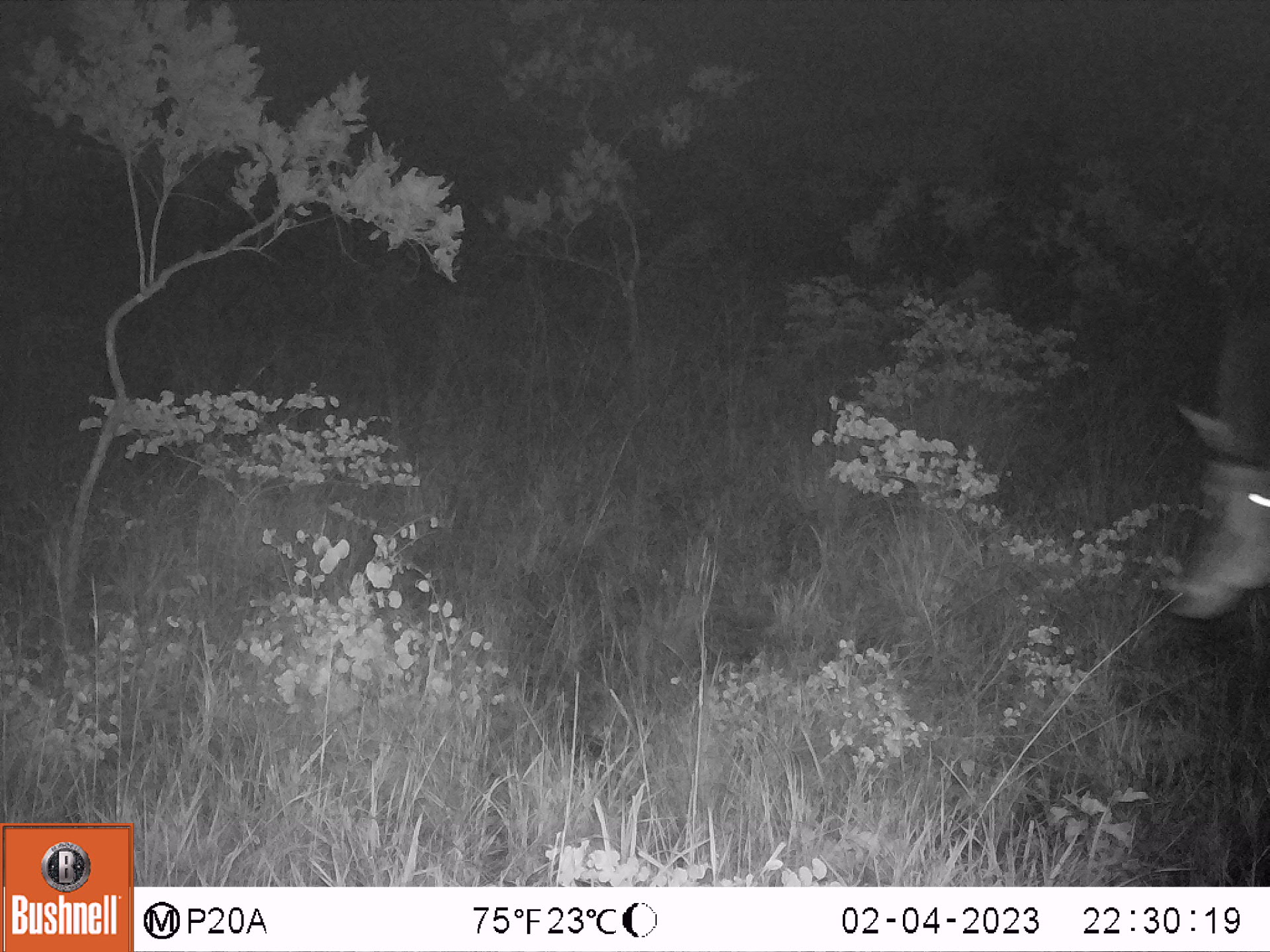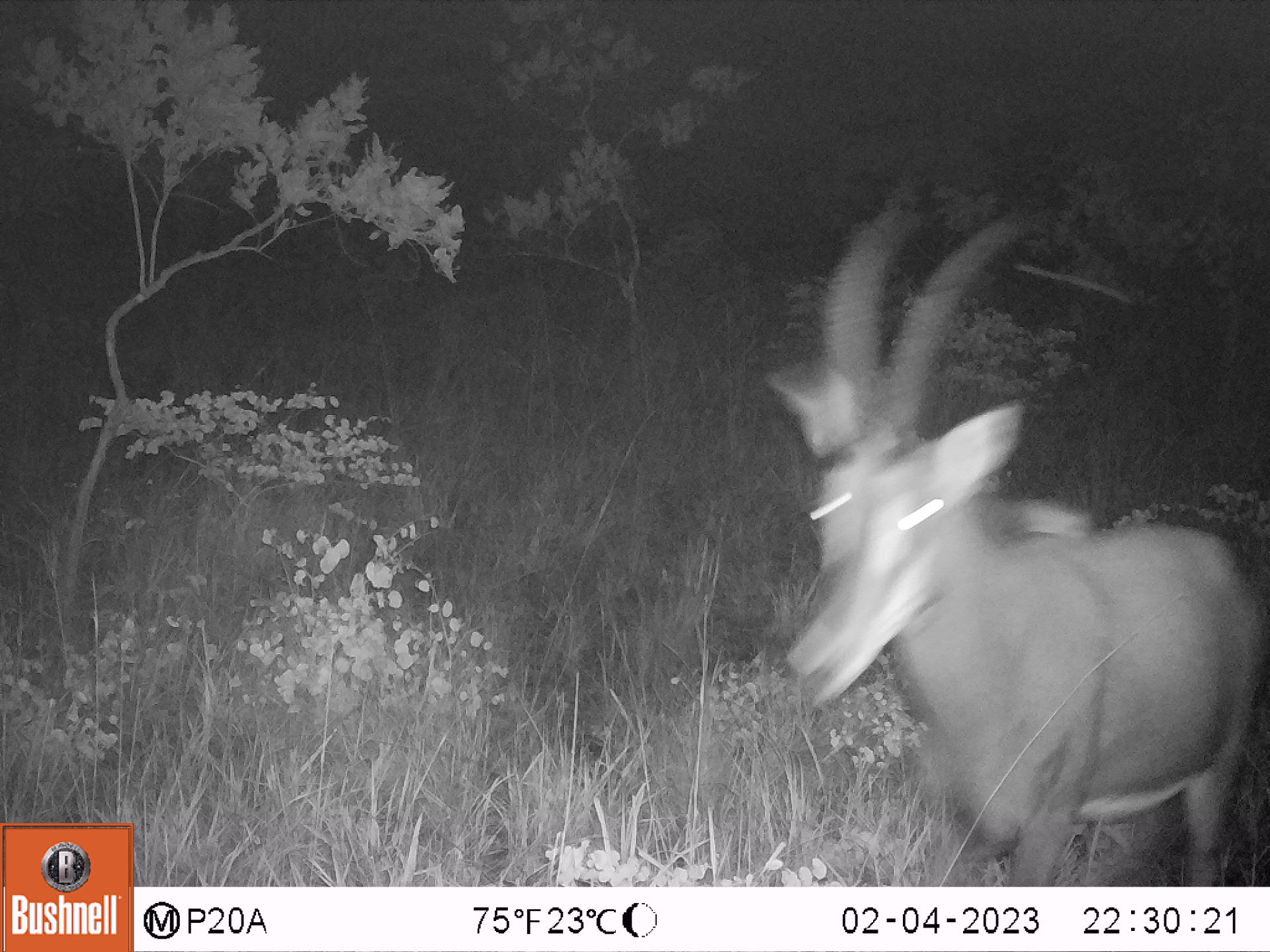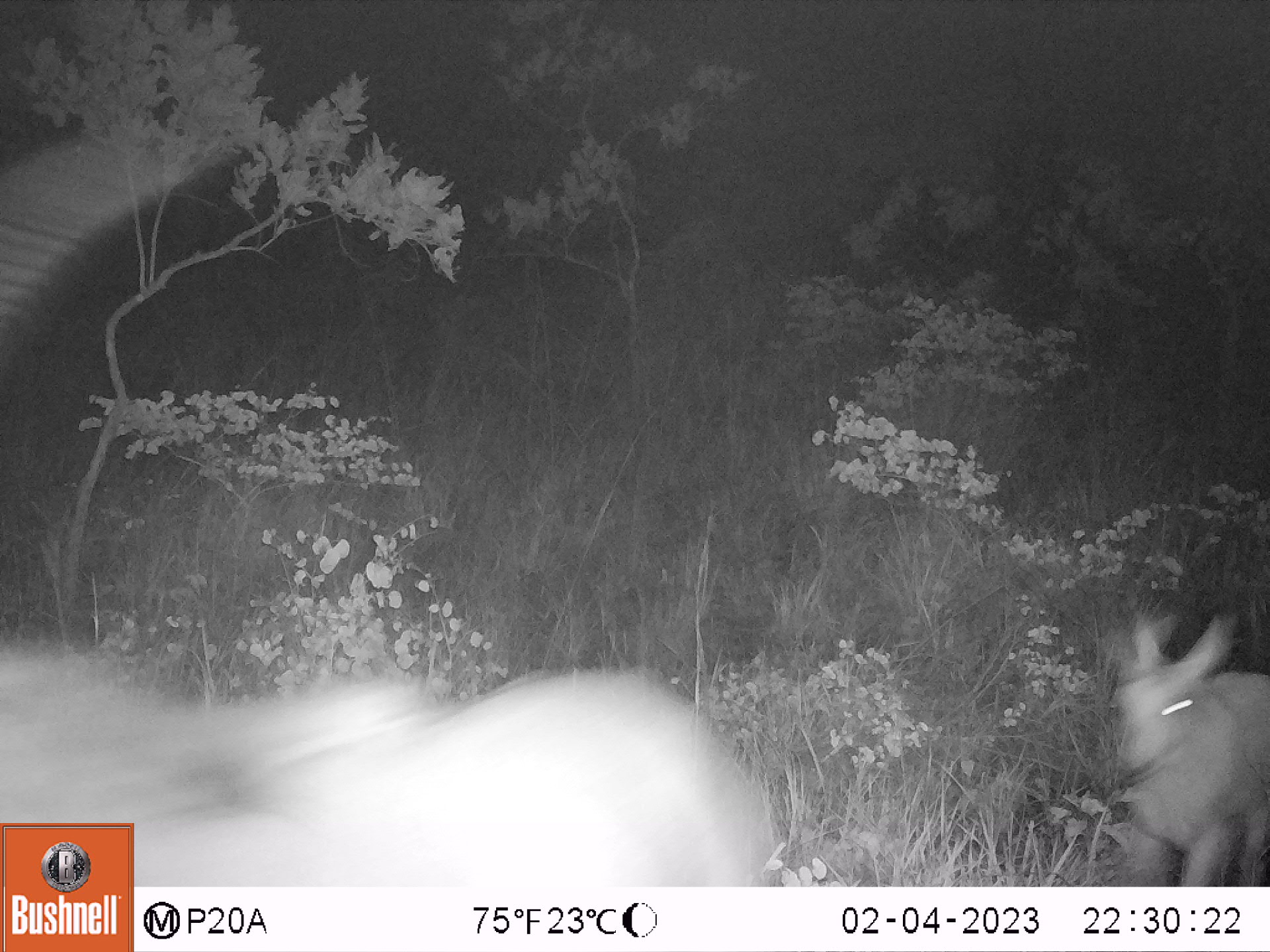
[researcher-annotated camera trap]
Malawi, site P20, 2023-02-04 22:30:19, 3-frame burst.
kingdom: Animalia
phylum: Chordata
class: Mammalia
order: Artiodactyla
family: Bovidae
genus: Hippotragus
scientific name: Hippotragus niger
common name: sable antelope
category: sable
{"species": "sable (sable antelope) (Hippotragus niger)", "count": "1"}